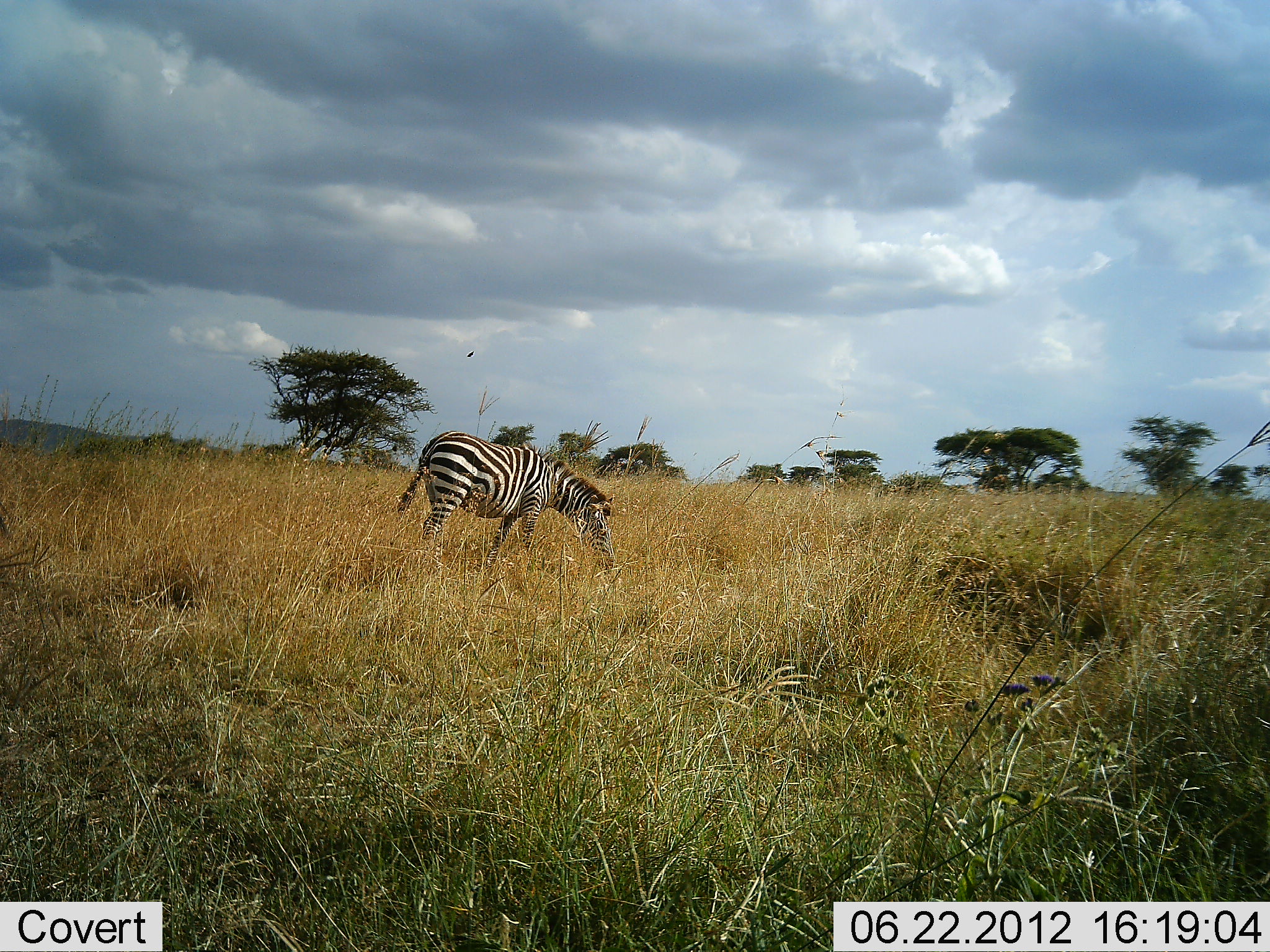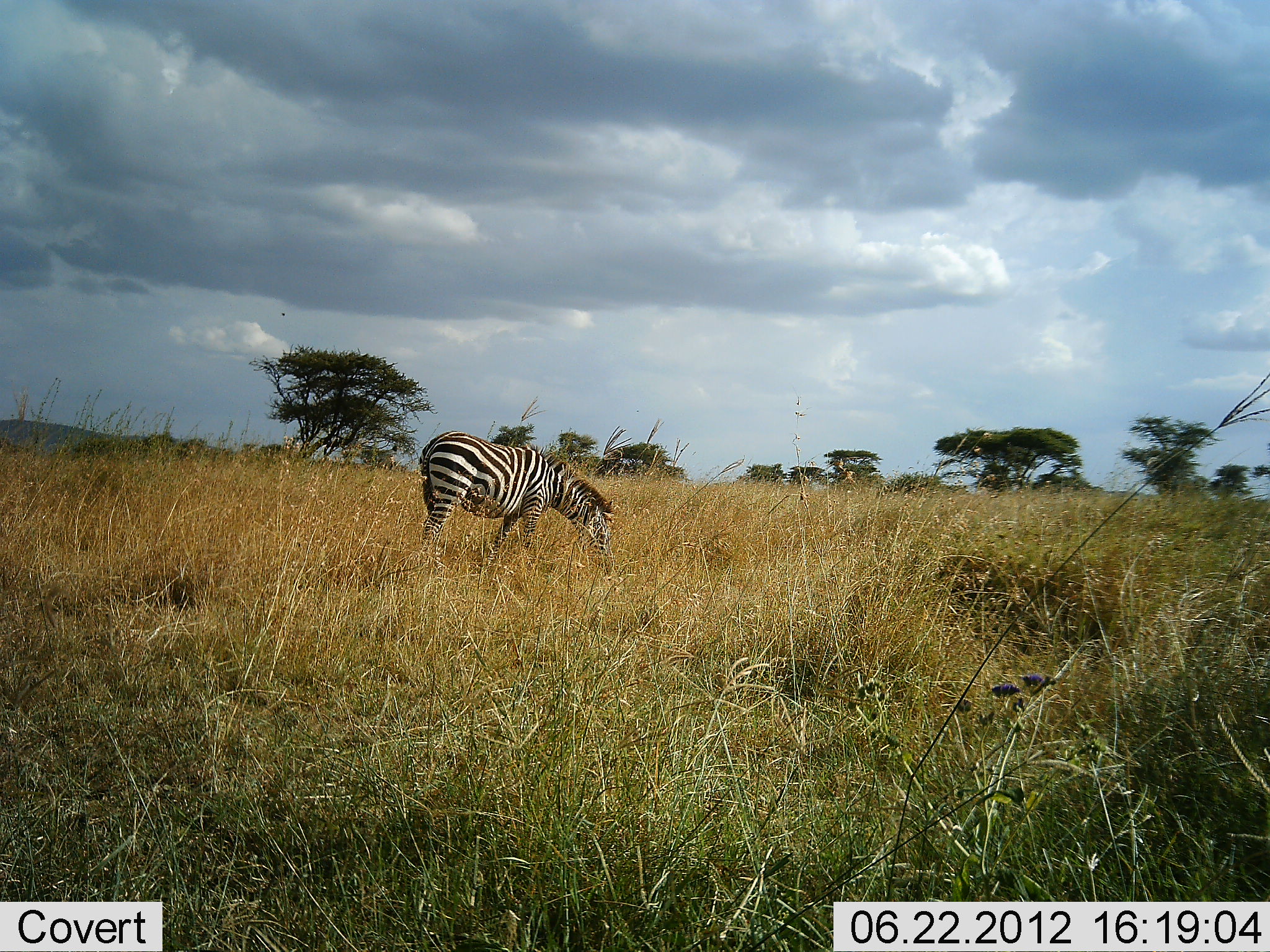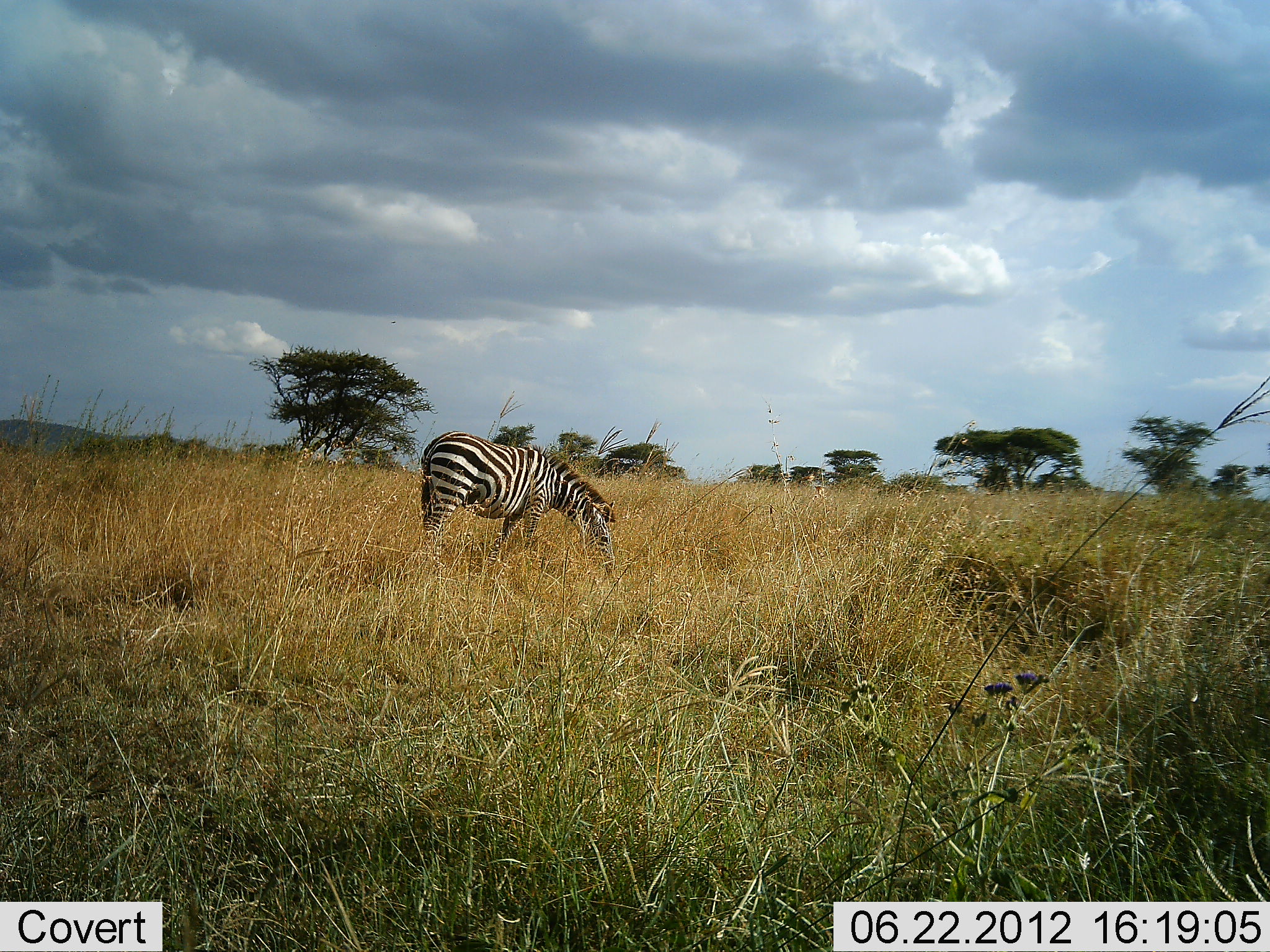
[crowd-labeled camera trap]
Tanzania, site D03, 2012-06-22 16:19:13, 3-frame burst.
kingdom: Animalia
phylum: Chordata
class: Mammalia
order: Perissodactyla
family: Equidae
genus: Equus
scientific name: Equus quagga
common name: plains zebra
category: zebra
Zebra (plains zebra) (Equus quagga), count 1. Behavior (volunteer vote fractions): standing 0%, resting 0%, moving 0%, interacting 0%. Young present (vote fraction): 0%. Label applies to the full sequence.